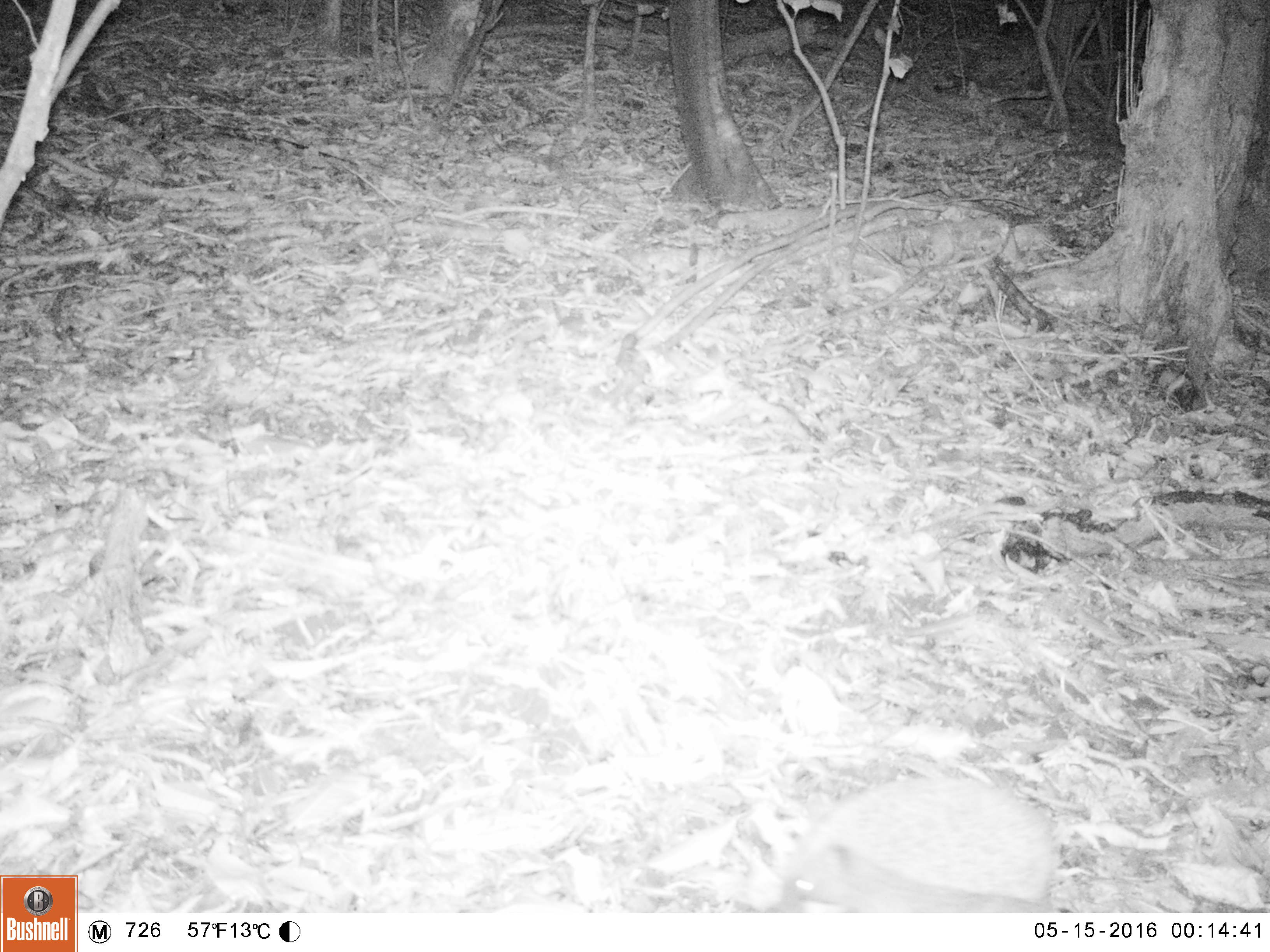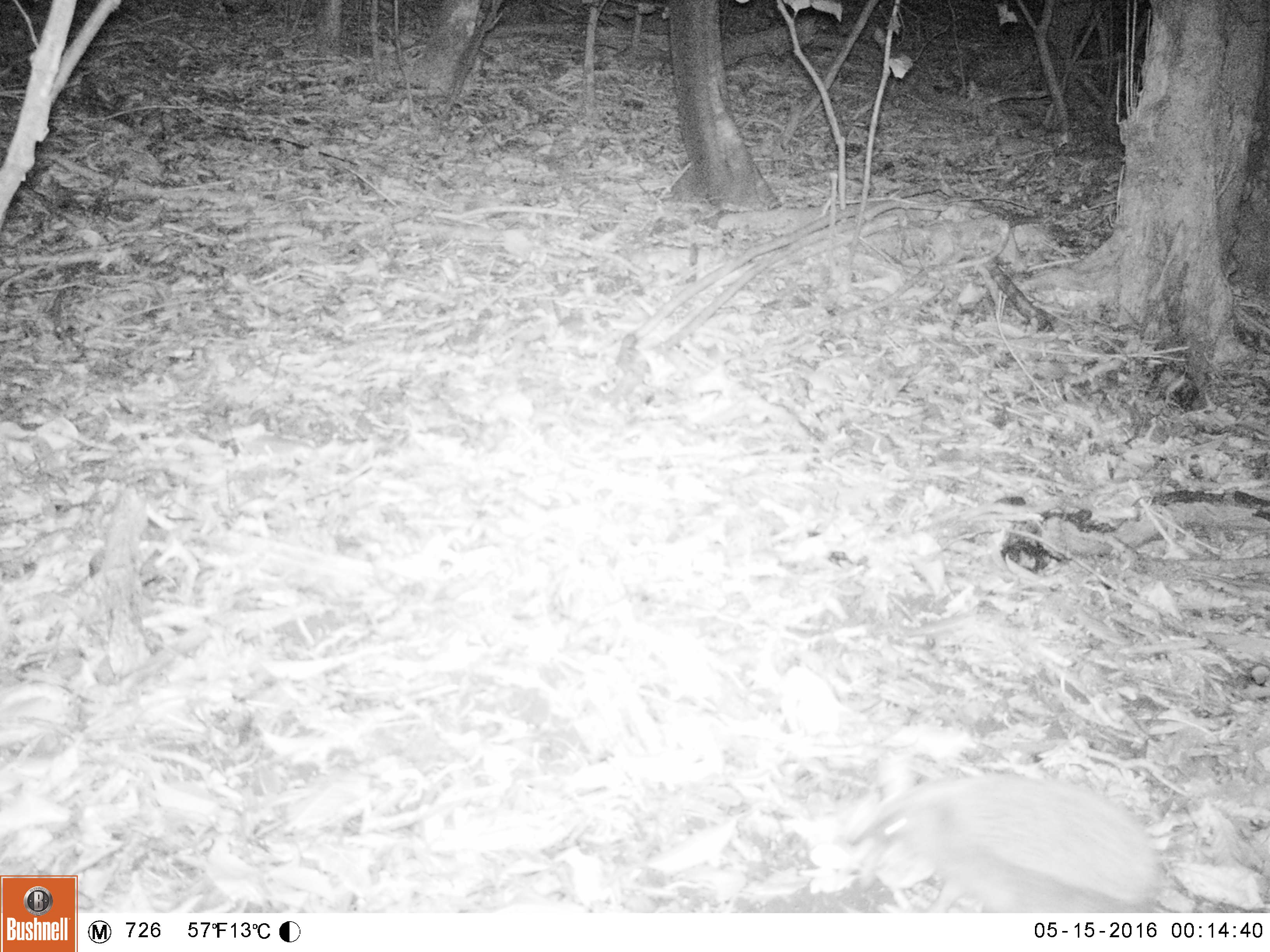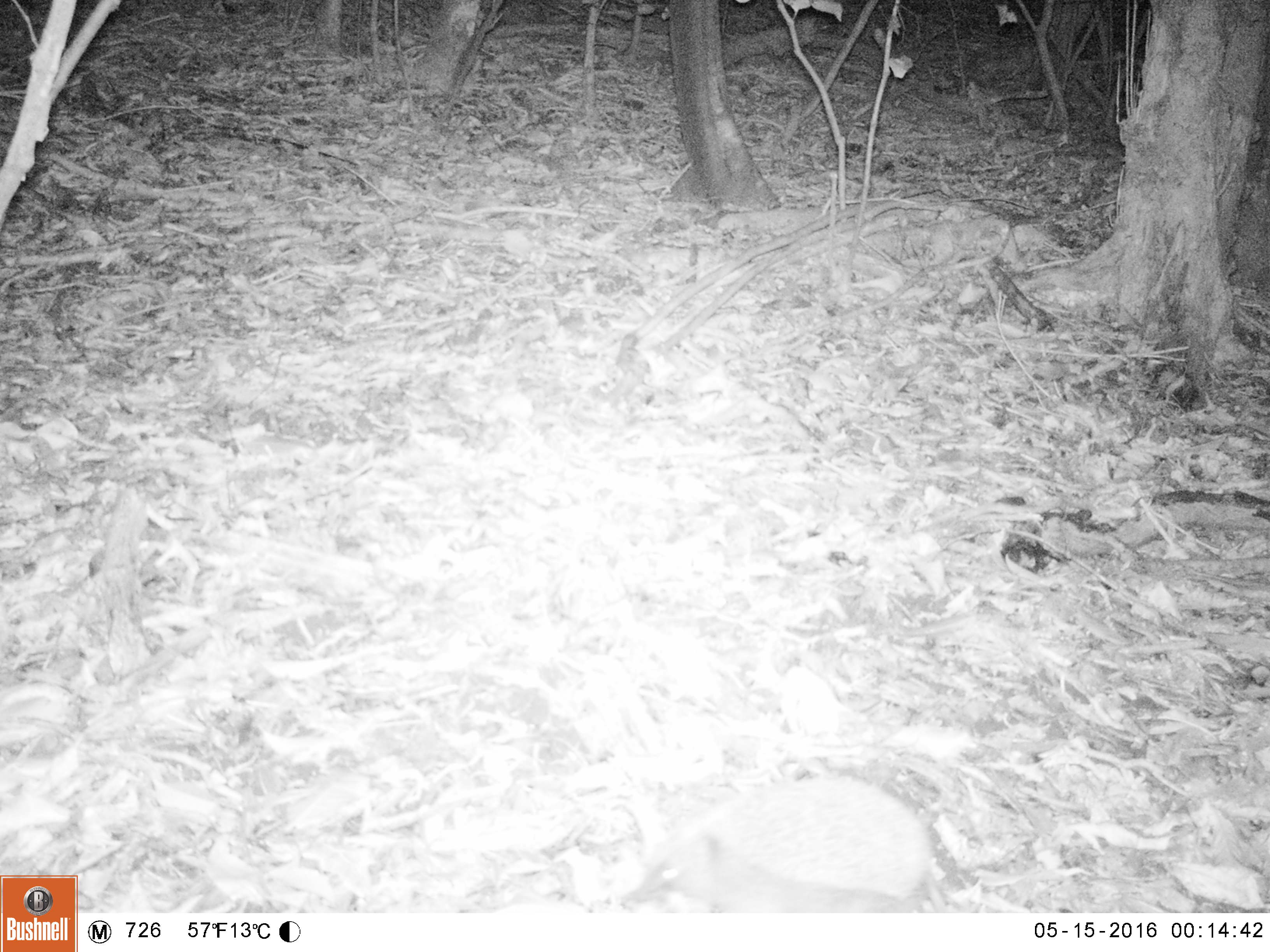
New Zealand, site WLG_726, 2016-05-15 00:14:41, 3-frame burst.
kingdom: Animalia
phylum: Chordata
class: Mammalia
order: Eulipotyphla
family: Erinaceidae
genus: Erinaceus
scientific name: Erinaceus europaeus europaeus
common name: european hedgehog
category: hedgehog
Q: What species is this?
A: Hedgehog (european hedgehog) (Erinaceus europaeus europaeus).